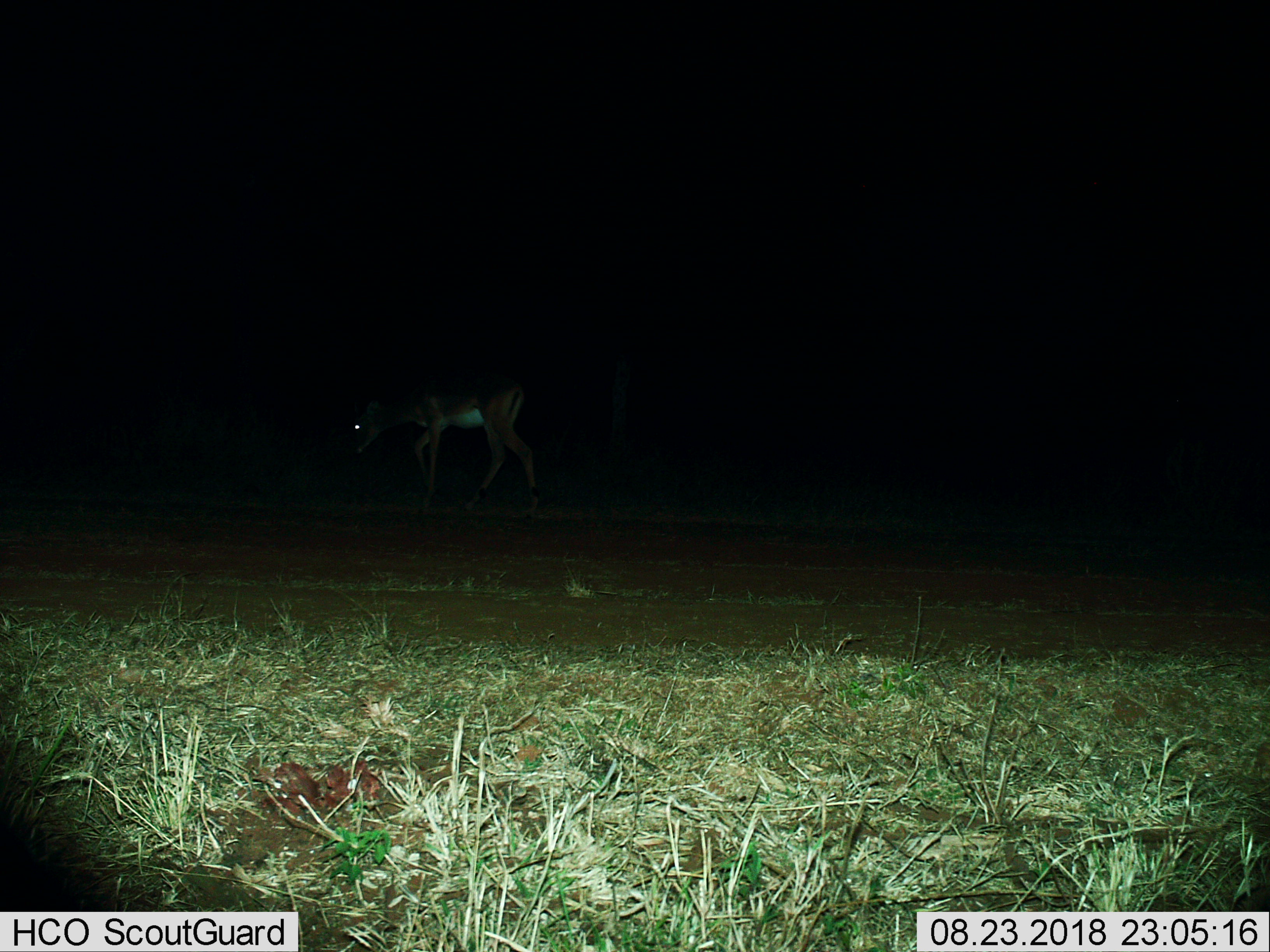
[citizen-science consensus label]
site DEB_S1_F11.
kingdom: Animalia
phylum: Chordata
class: Mammalia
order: Artiodactyla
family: Bovidae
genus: Aepyceros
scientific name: Aepyceros melampus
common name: impala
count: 1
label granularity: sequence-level